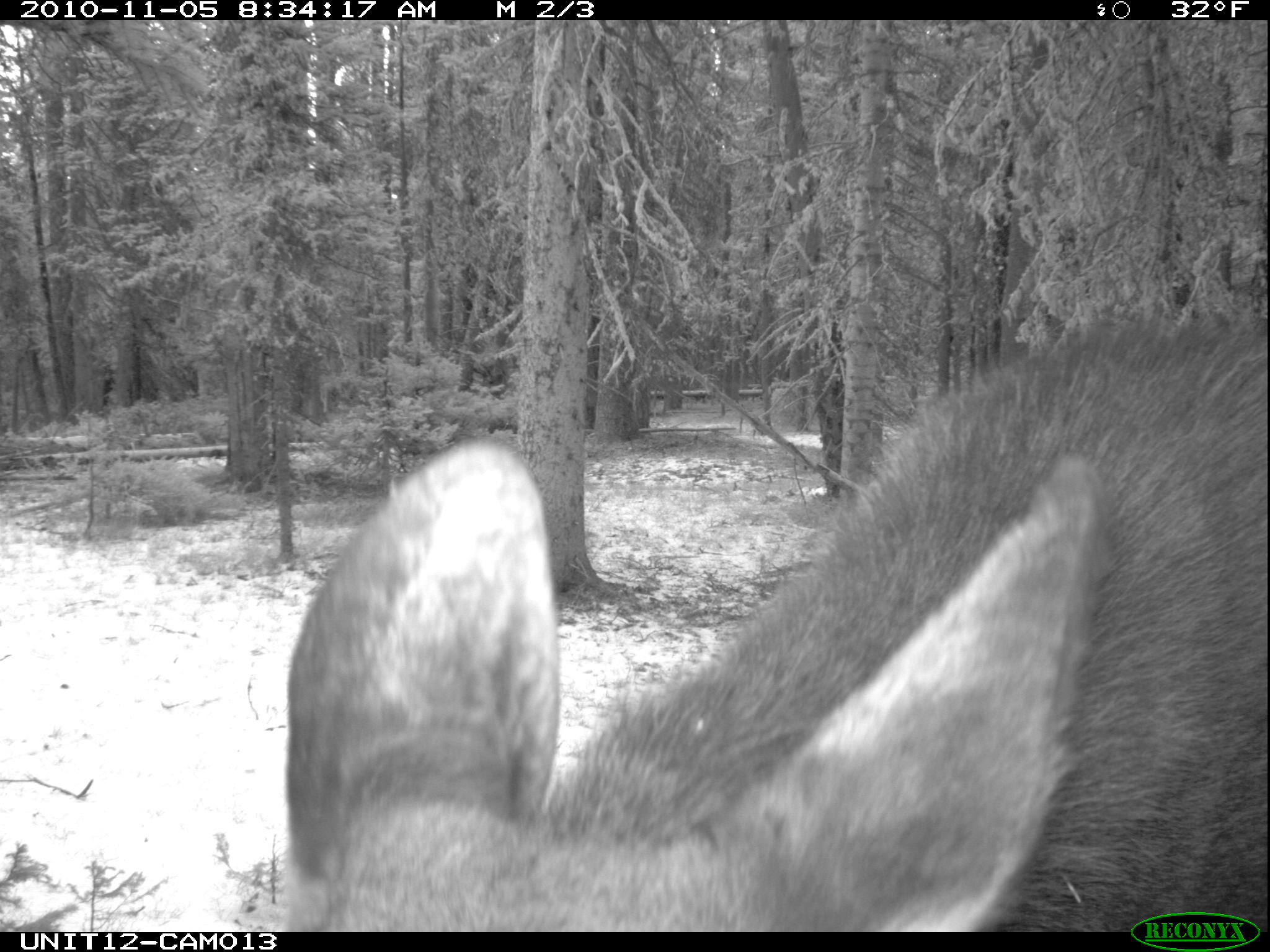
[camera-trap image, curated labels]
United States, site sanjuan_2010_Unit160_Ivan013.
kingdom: Animalia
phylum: Chordata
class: Mammalia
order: Artiodactyla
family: Cervidae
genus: Alces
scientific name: Alces alces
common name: moose